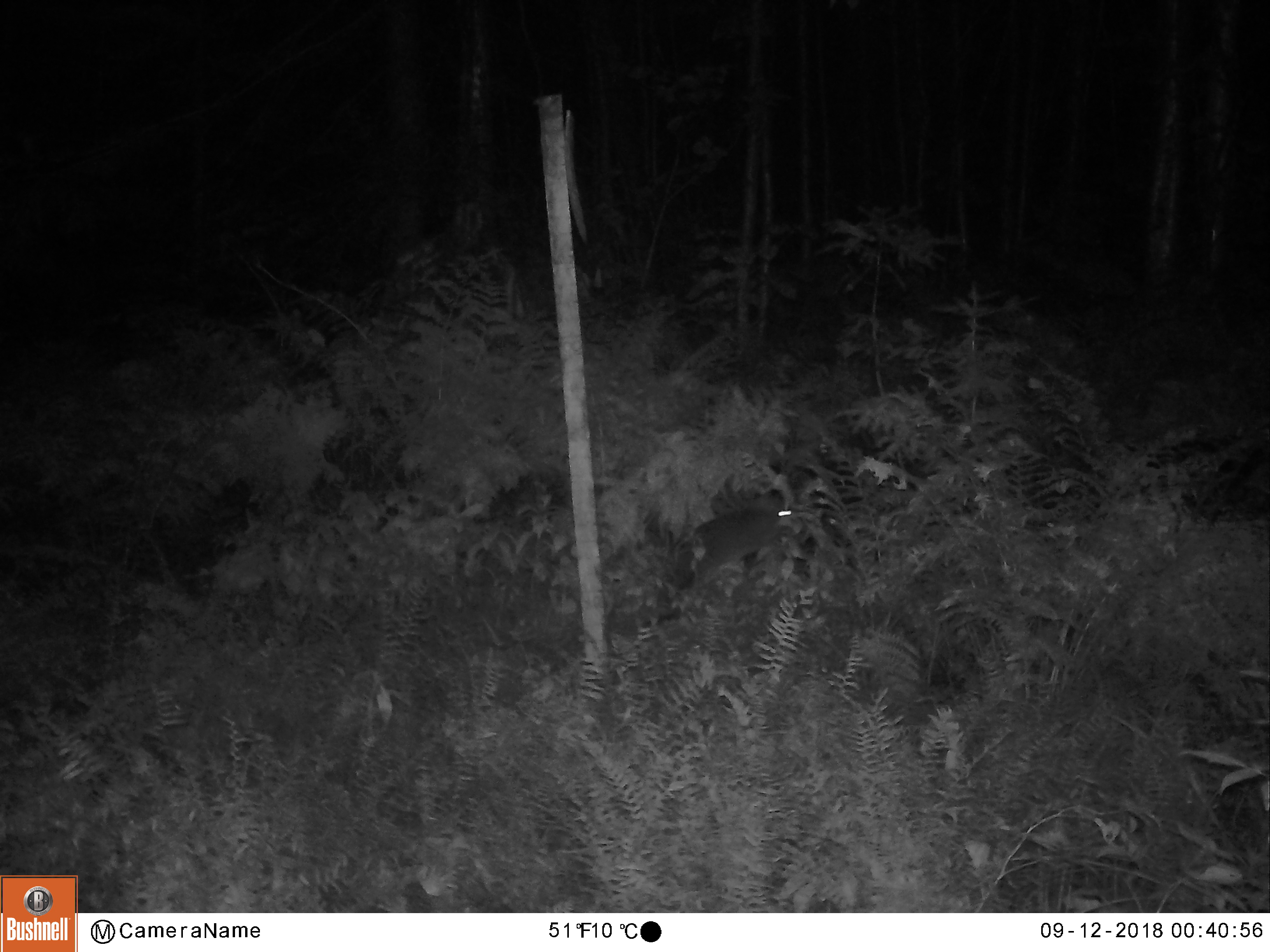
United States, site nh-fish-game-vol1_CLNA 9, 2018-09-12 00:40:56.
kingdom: Animalia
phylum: Chordata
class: Mammalia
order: Lagomorpha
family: Leporidae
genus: Lepus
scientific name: Lepus americanus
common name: snowshoe hare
Snowshoe hare (Lepus americanus).